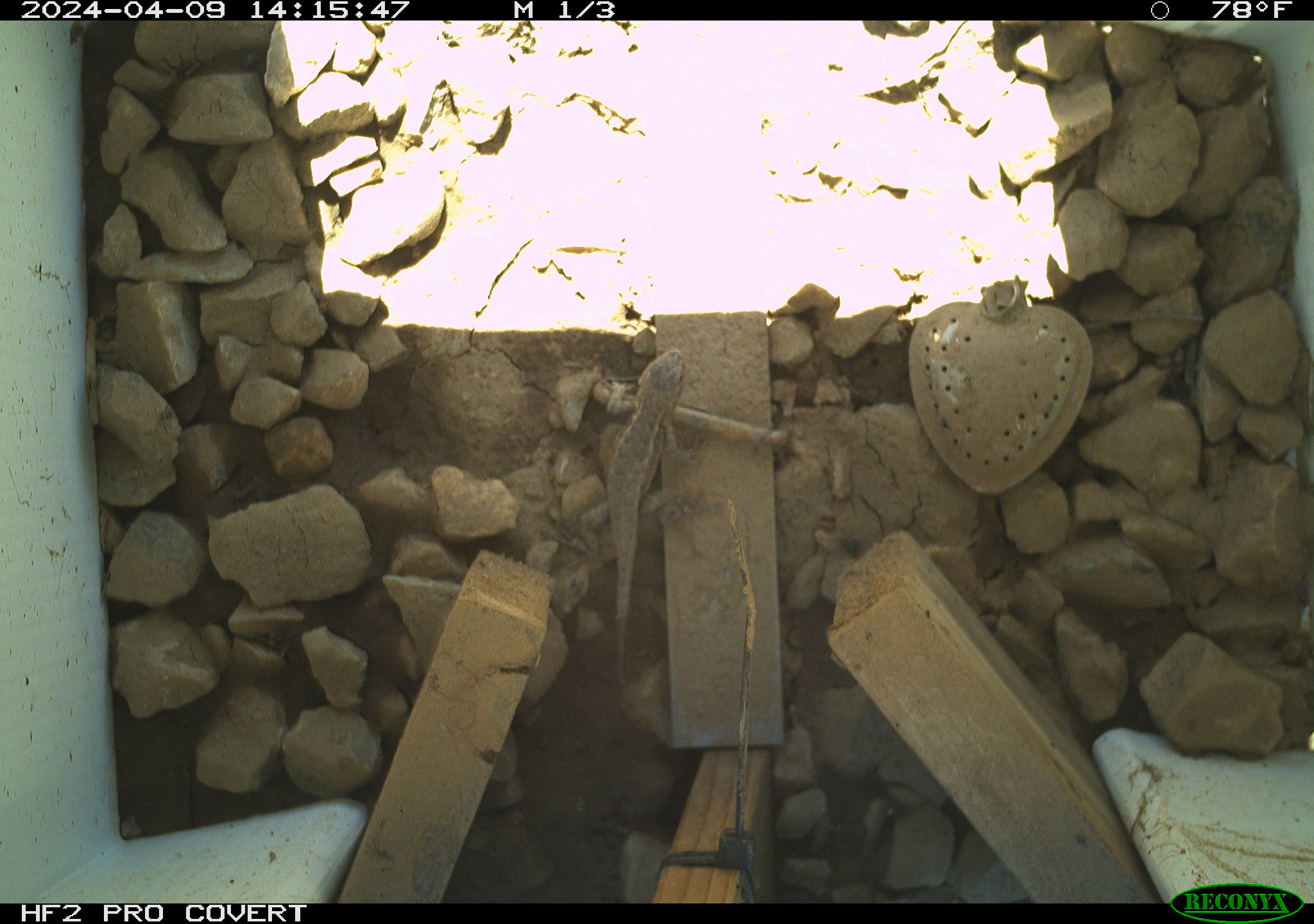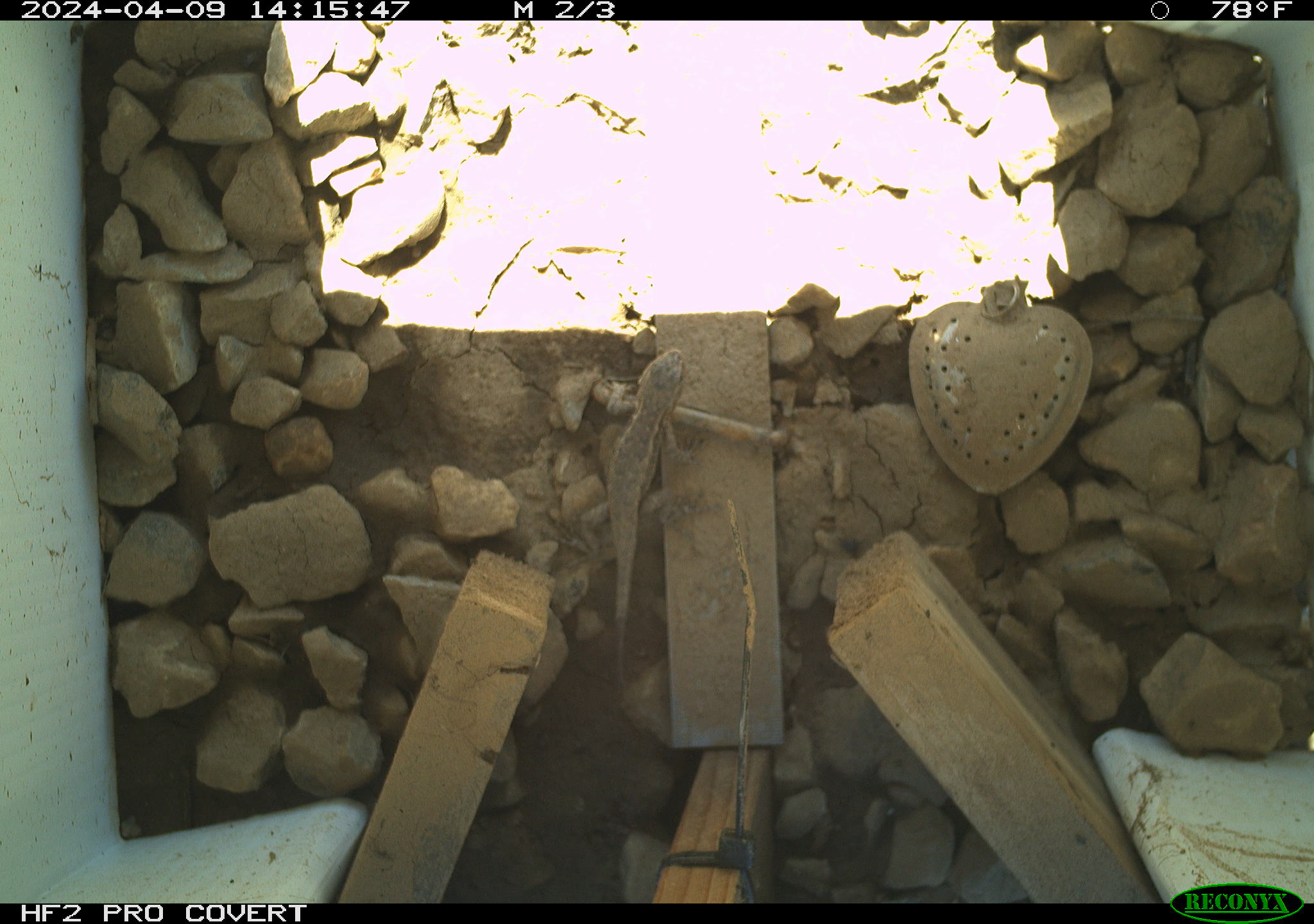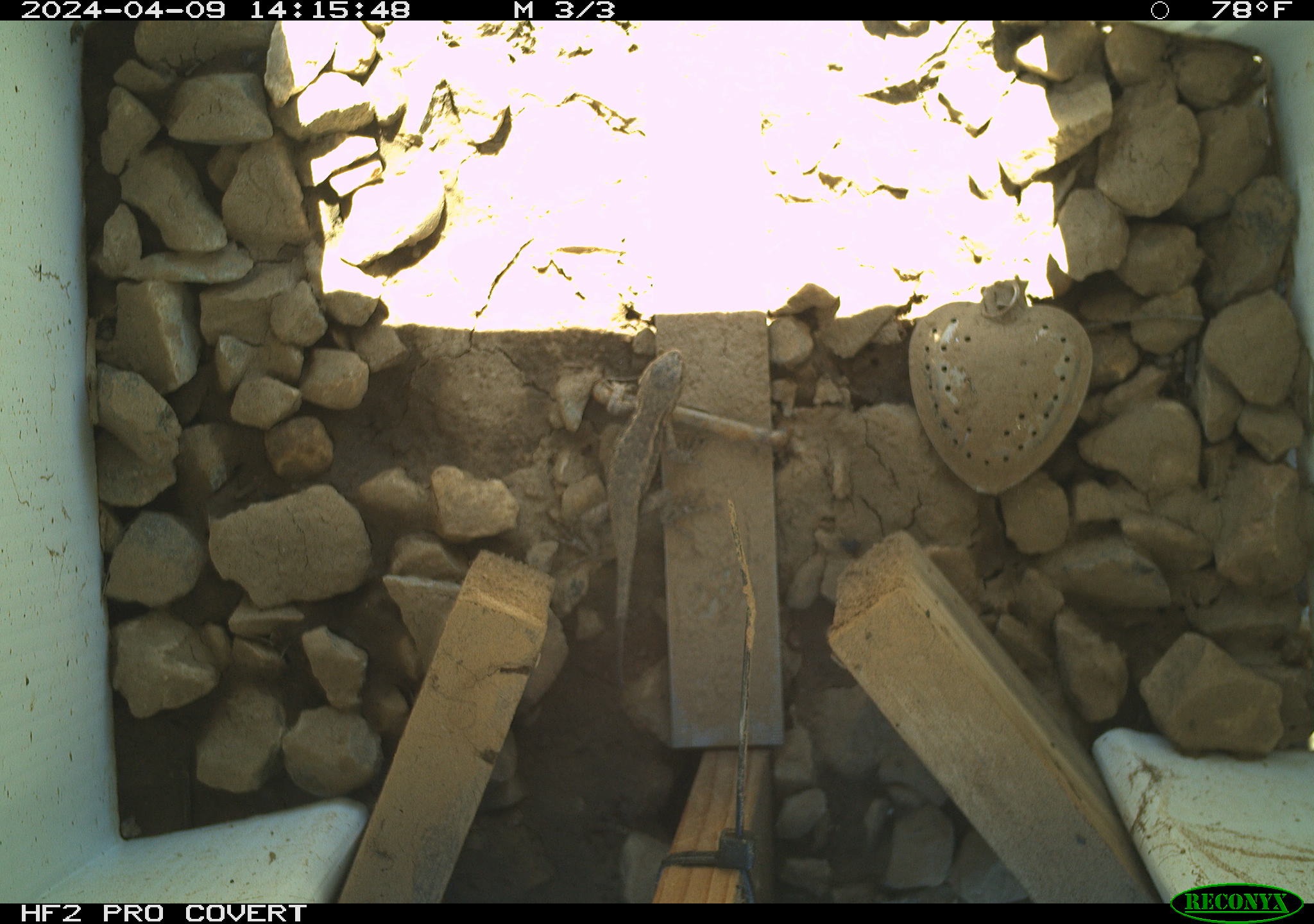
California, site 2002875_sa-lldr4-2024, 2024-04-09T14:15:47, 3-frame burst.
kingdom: Animalia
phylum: Chordata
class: Reptilia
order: Squamata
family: Phrynosomatidae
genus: Sceloporus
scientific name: Sceloporus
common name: spiny lizards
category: sceloporus species